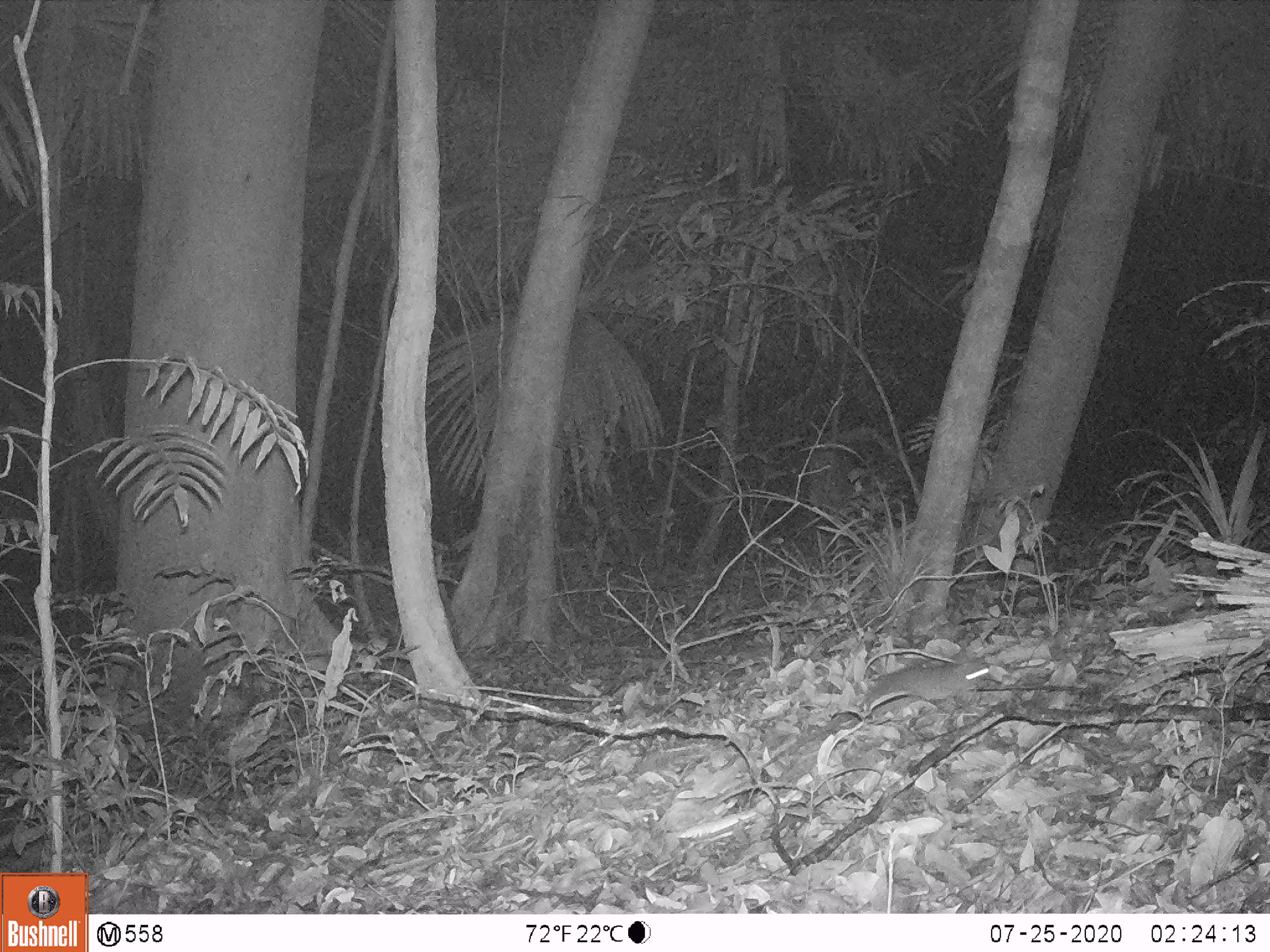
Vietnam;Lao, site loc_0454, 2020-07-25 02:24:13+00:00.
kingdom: Animalia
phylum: Chordata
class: Mammalia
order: Rodentia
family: Muridae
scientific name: Muridae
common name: old-world mice and rats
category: unidentified murid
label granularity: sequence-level